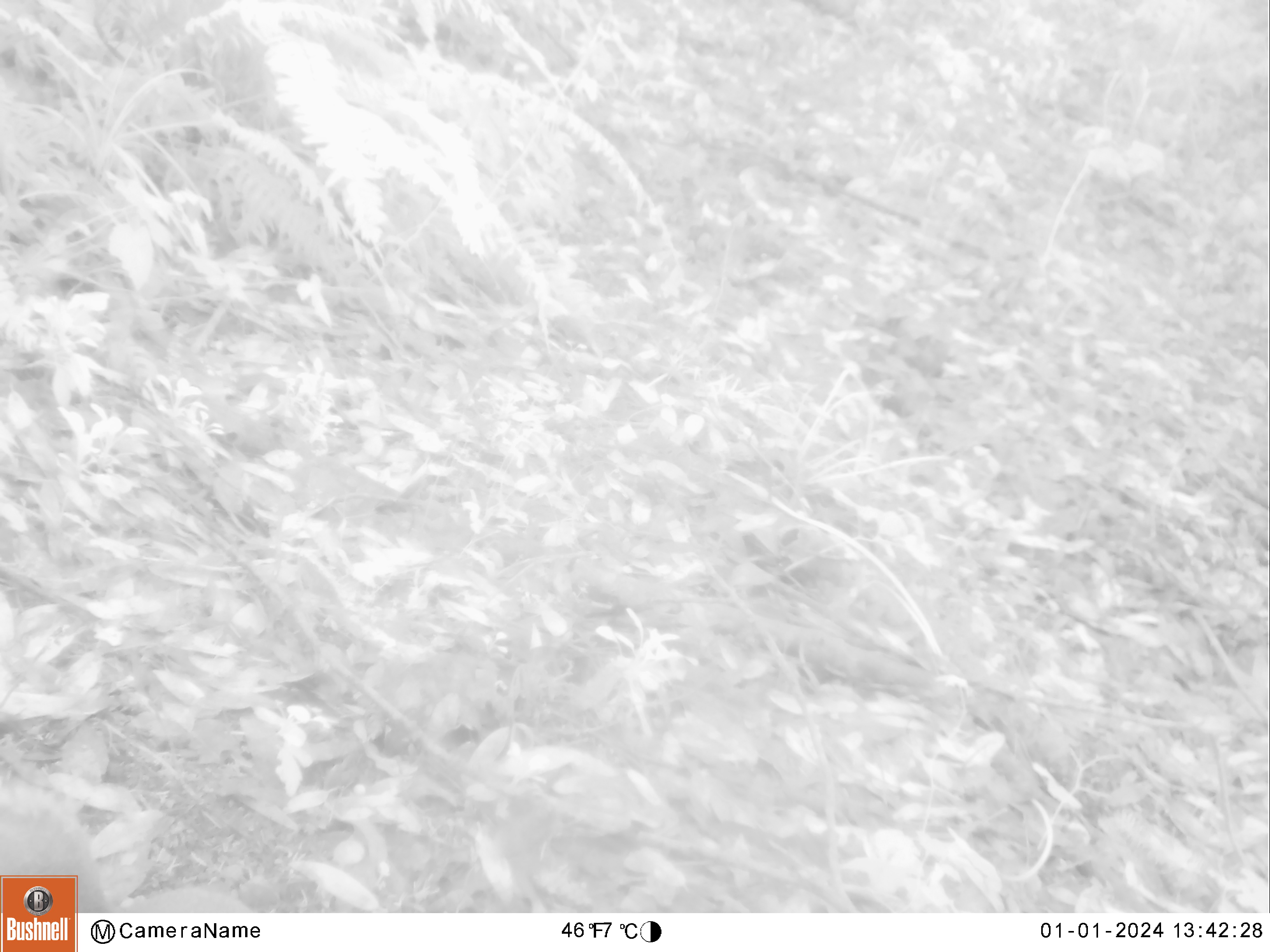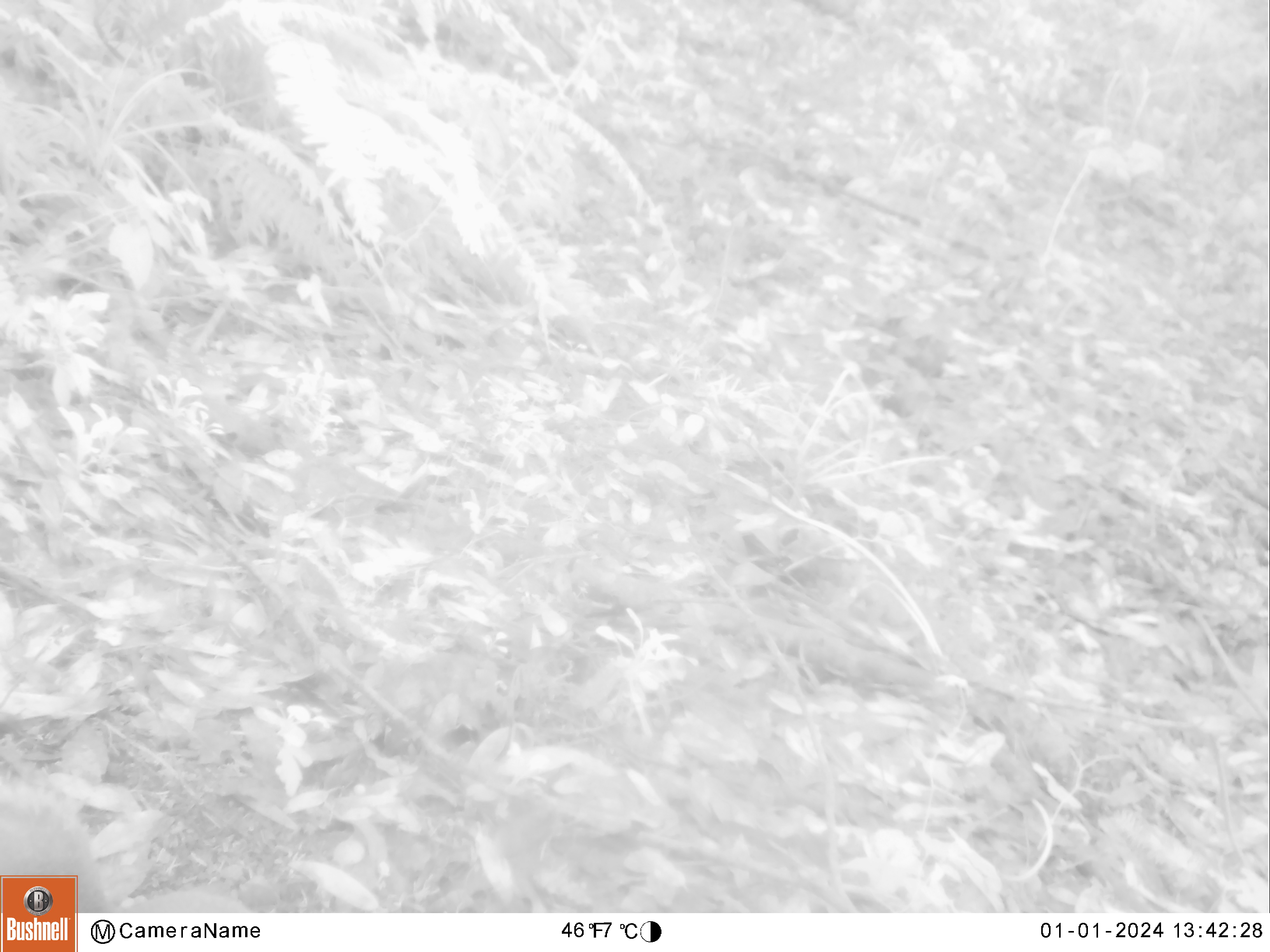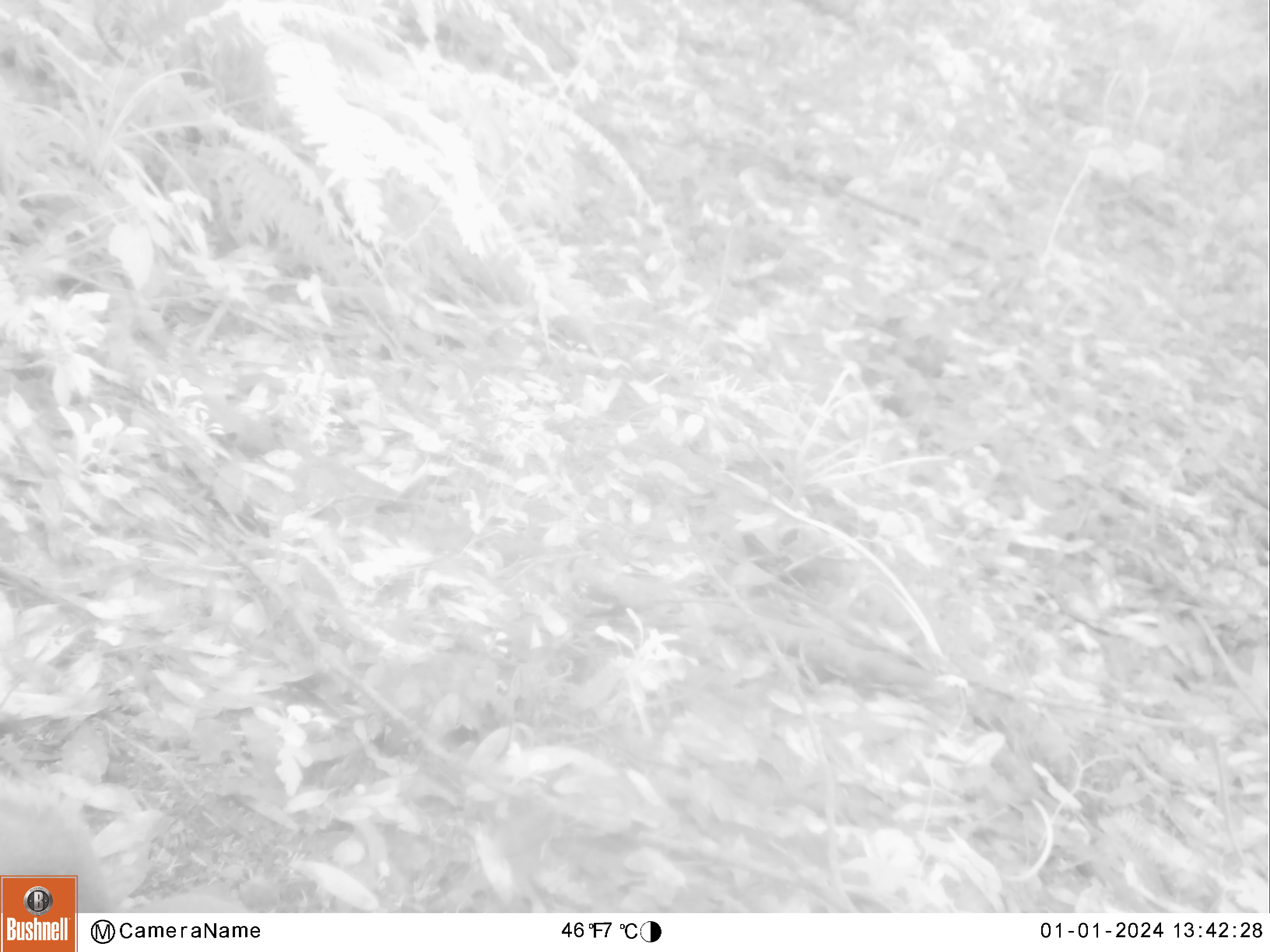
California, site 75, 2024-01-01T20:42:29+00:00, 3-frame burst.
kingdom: Animalia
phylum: Chordata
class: Mammalia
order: Rodentia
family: Sciuridae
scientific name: Sciuridae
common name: squirrel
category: unknown squirrel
Unknown squirrel (squirrel) (Sciuridae).